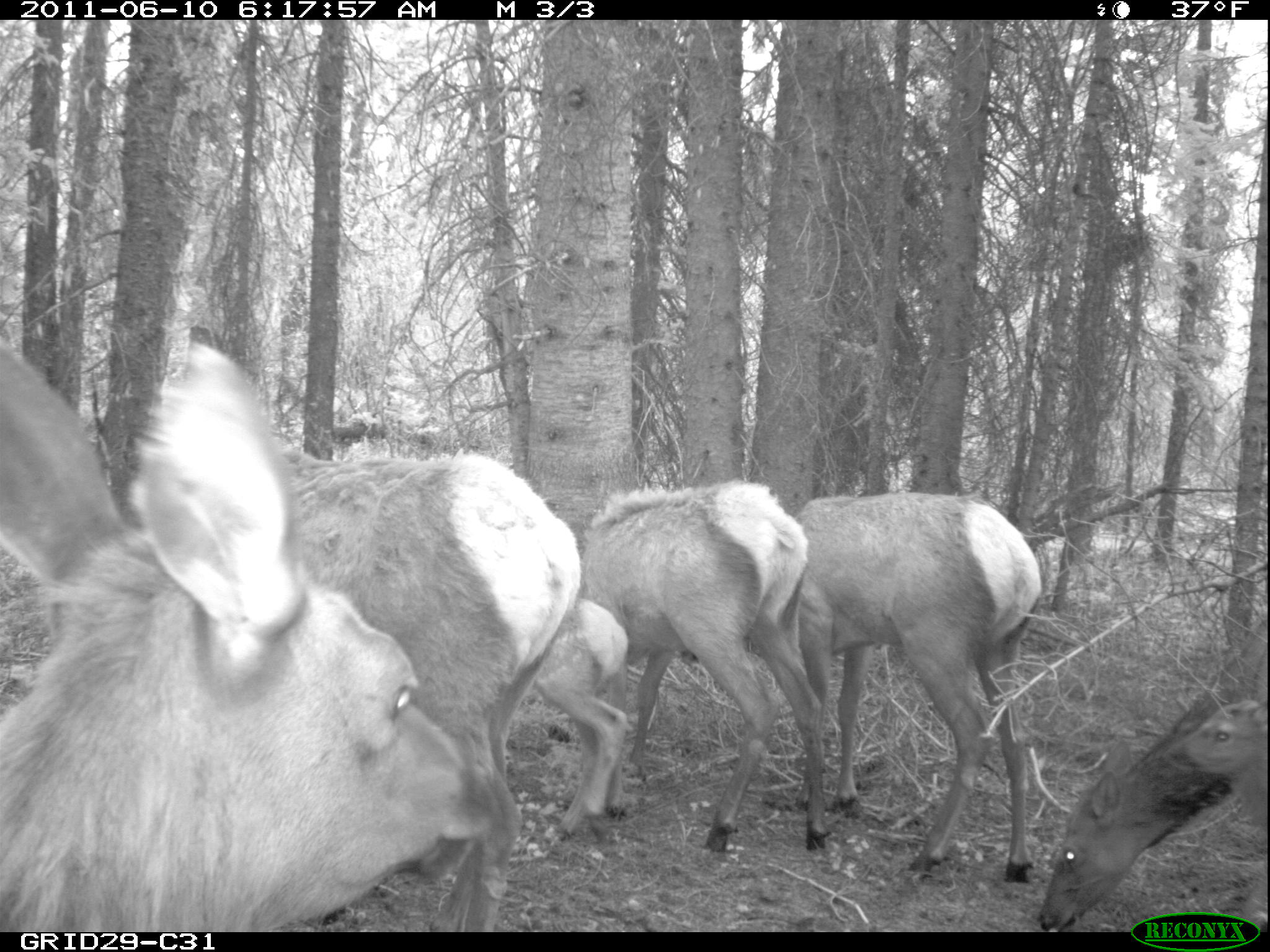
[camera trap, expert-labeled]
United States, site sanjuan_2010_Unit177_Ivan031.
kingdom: Animalia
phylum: Chordata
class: Mammalia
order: Artiodactyla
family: Cervidae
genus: Cervus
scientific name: Cervus elaphus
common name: red deer